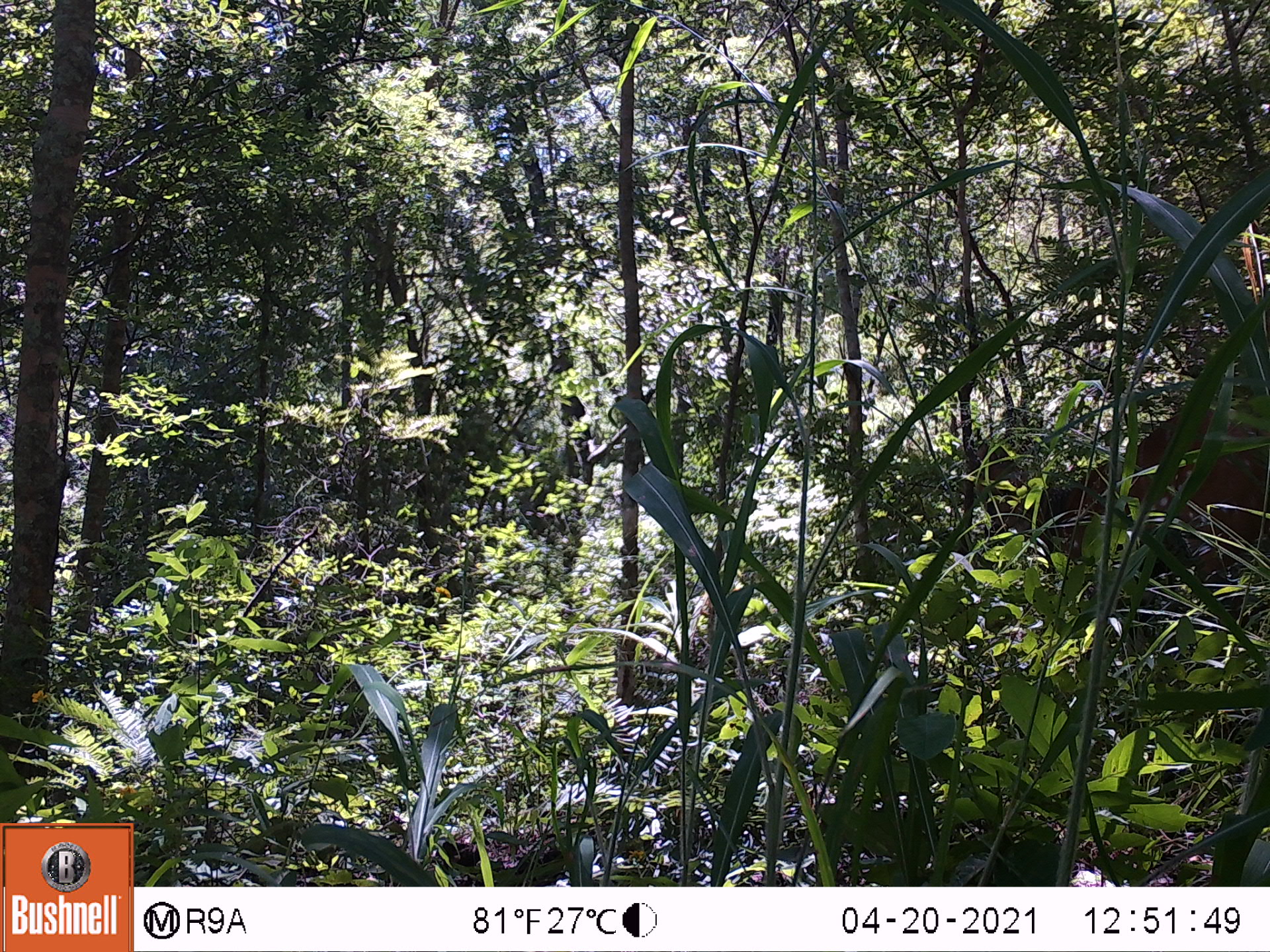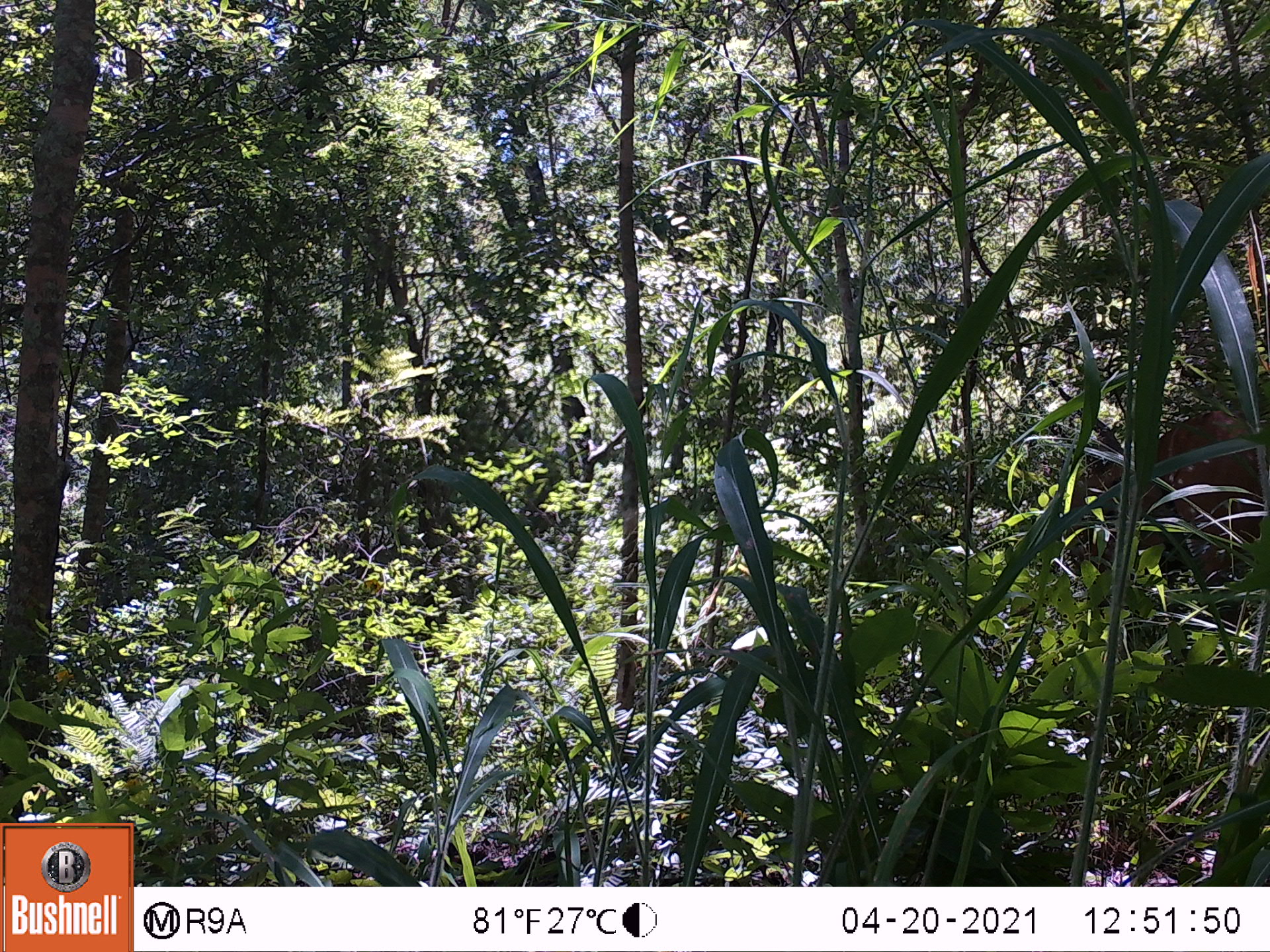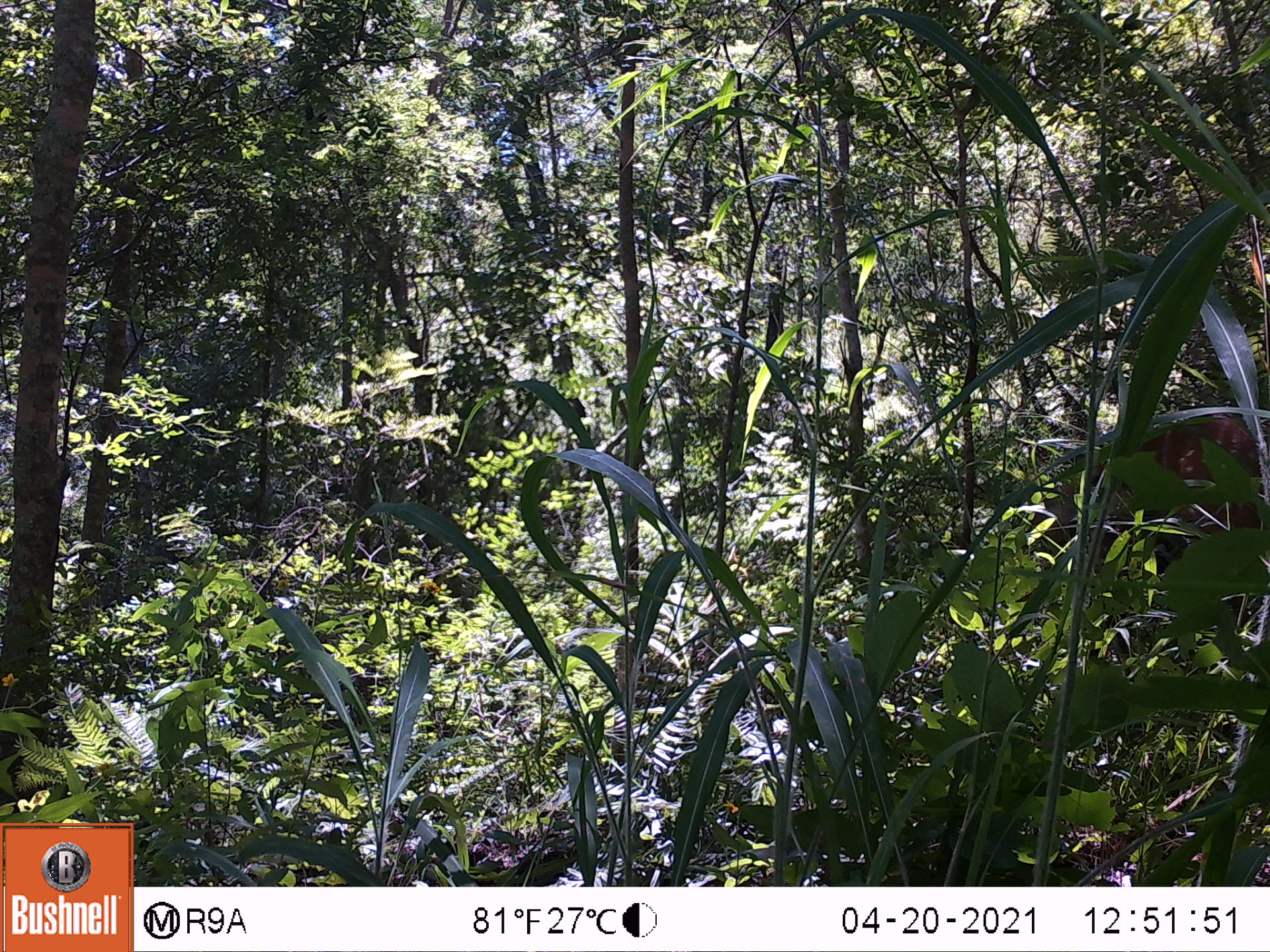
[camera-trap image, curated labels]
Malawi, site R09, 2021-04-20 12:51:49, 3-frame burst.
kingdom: Animalia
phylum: Chordata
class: Mammalia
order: Artiodactyla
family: Bovidae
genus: Tragelaphus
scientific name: Tragelaphus sylvaticus sylvaticus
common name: cape bushbuck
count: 1